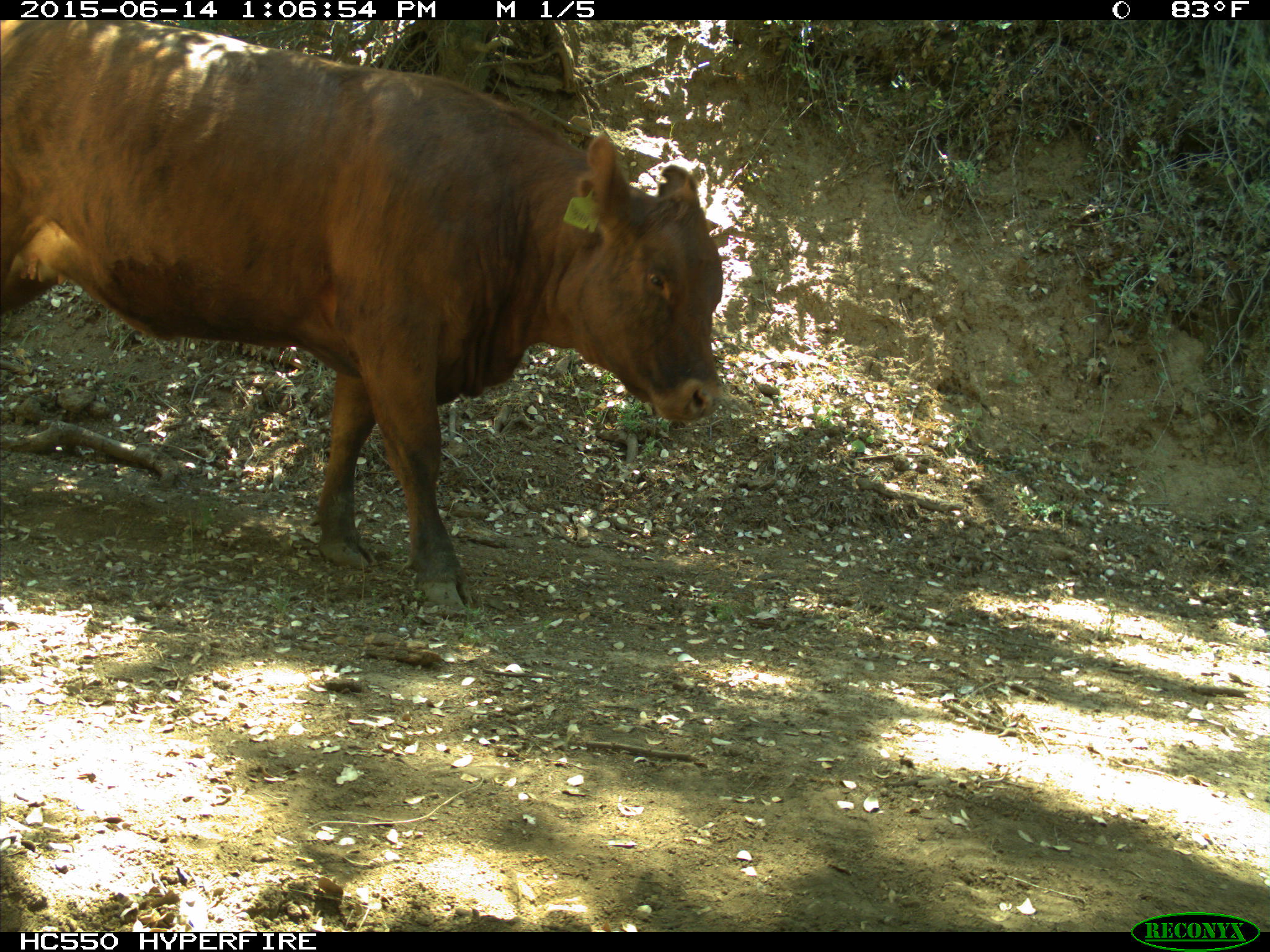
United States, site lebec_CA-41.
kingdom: Animalia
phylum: Chordata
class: Mammalia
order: Artiodactyla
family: Bovidae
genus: Bos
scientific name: Bos taurus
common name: domestic cow